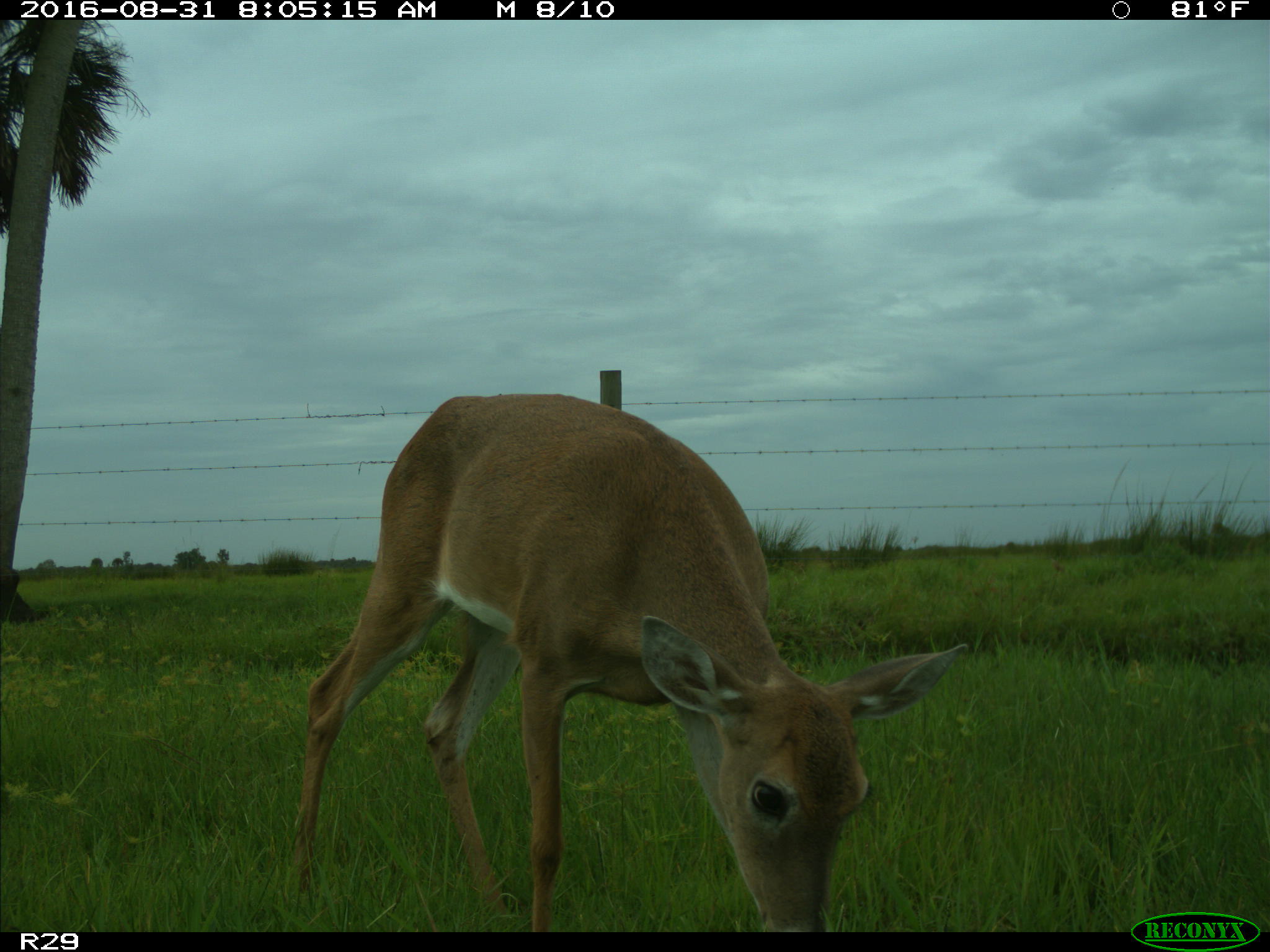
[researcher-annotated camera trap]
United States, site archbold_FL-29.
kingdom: Animalia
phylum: Chordata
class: Mammalia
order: Artiodactyla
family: Cervidae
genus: Odocoileus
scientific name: Odocoileus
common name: deer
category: unidentified deer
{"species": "unidentified deer (deer) (Odocoileus)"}